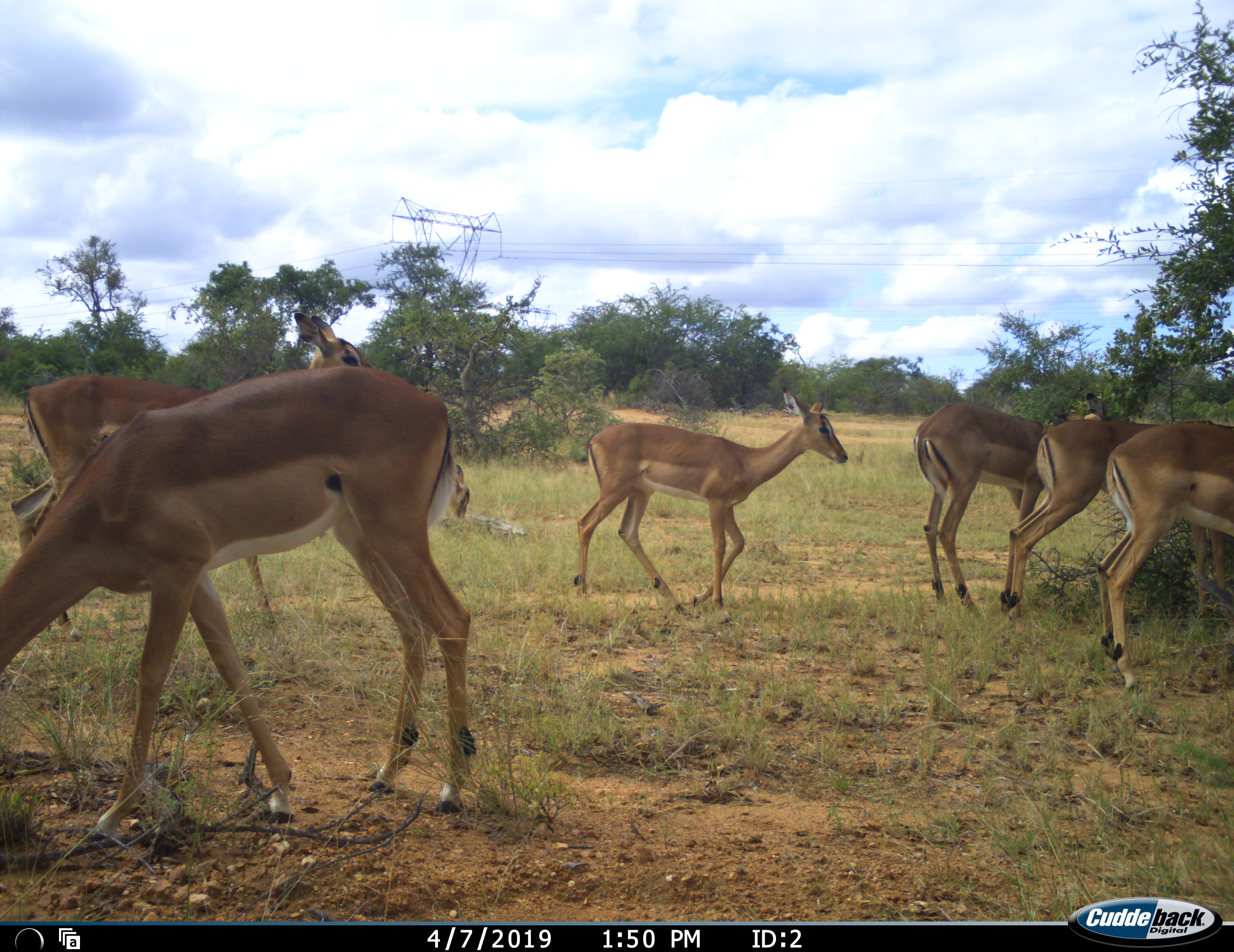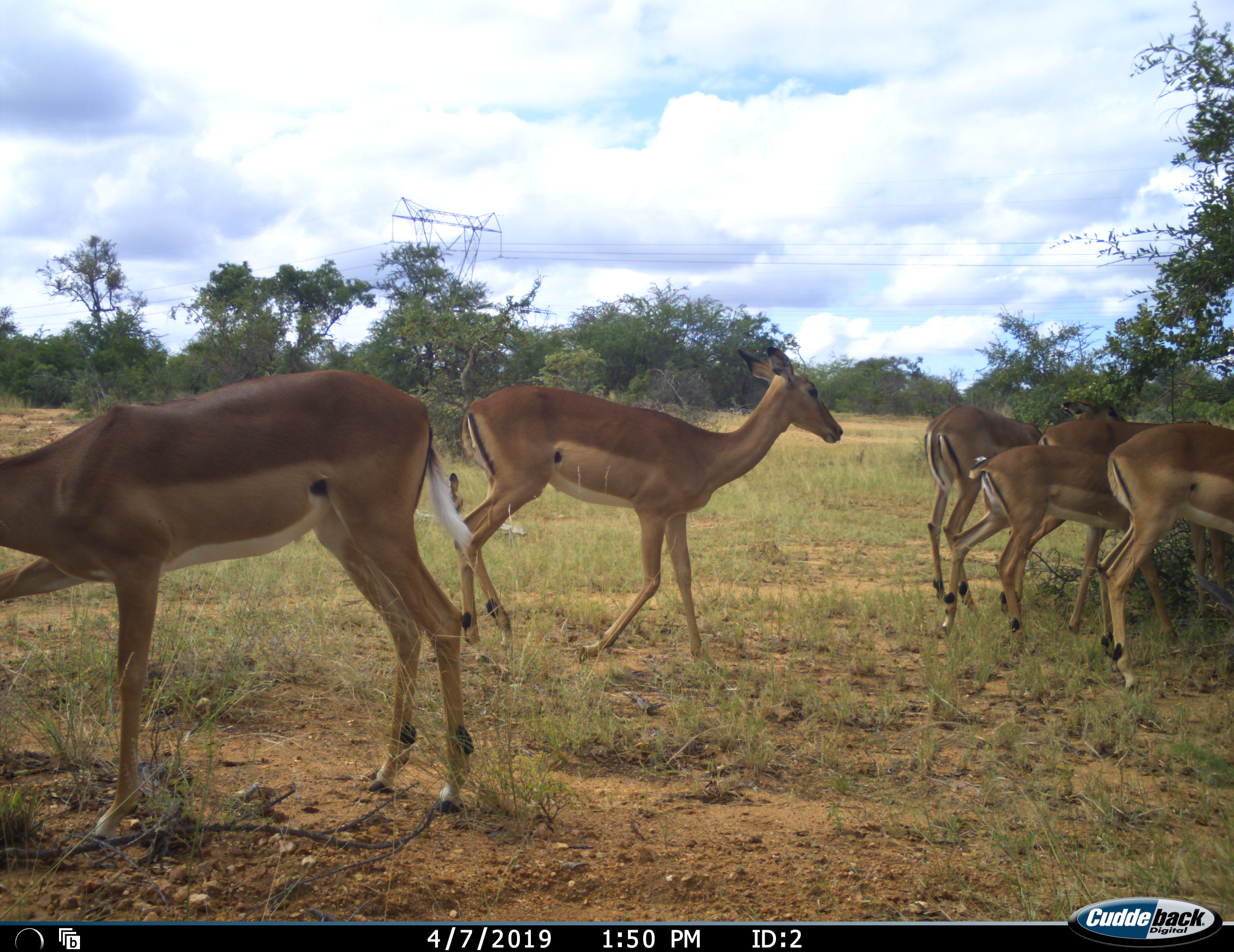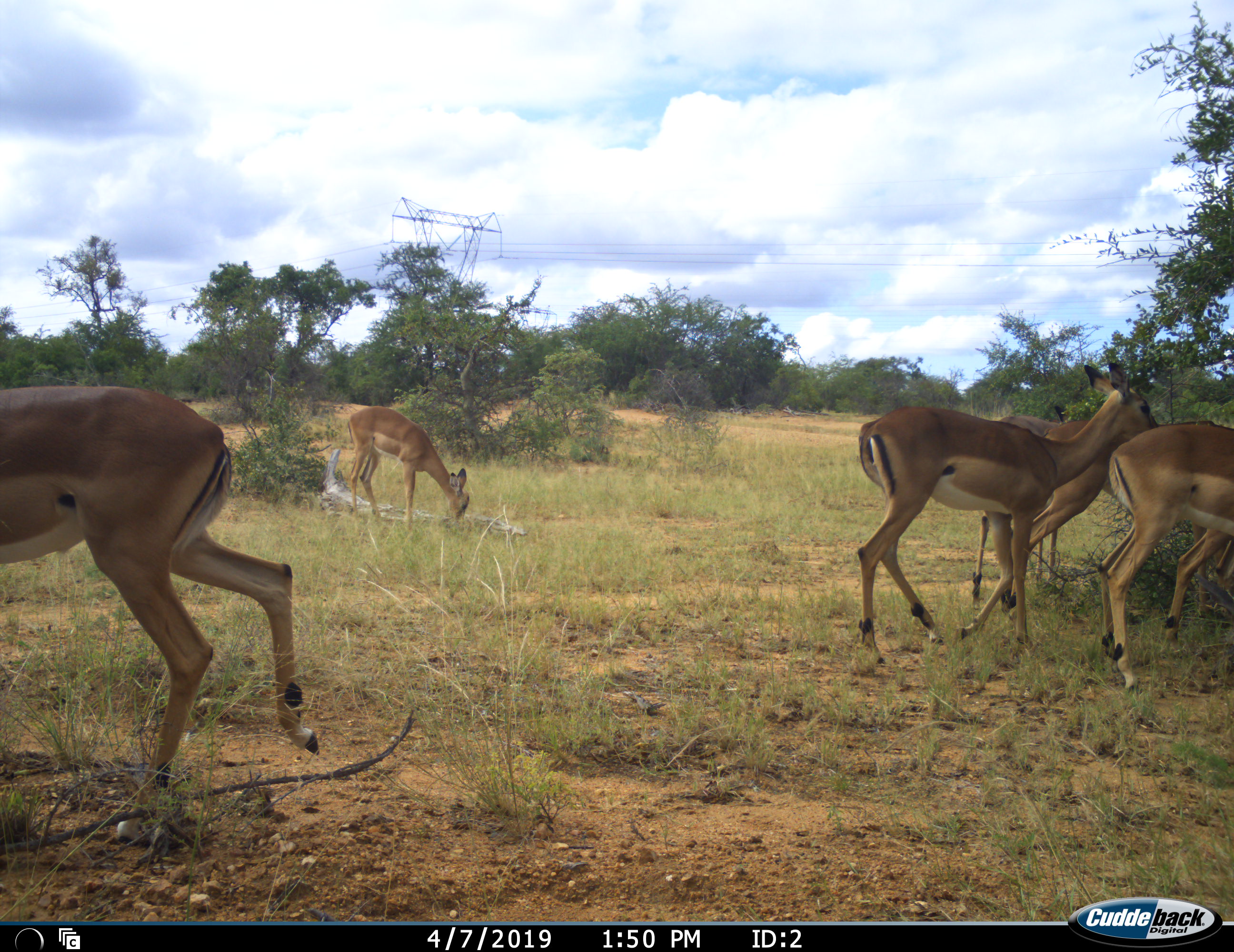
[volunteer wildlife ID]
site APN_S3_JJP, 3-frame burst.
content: unidentified animal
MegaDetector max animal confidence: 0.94